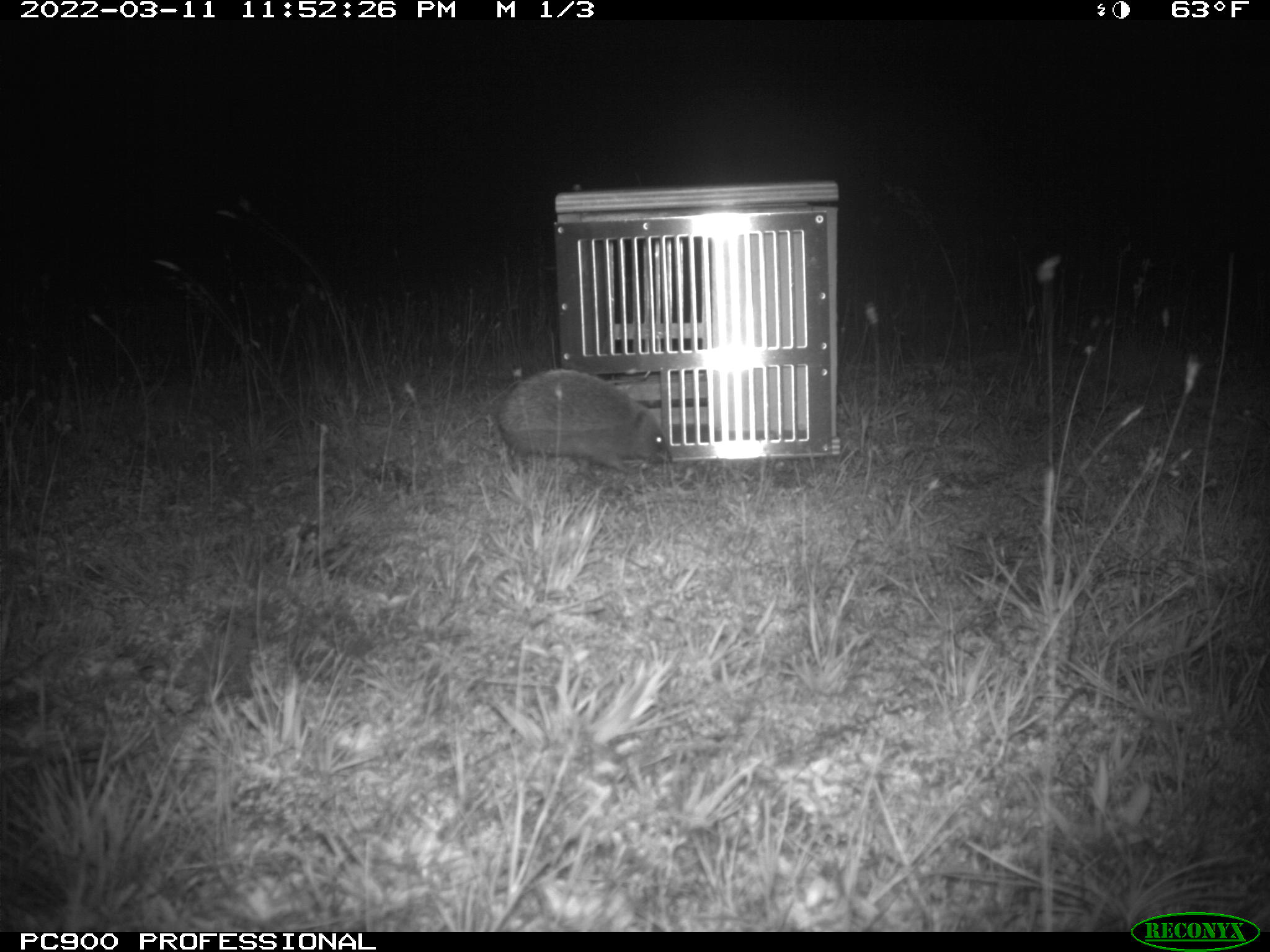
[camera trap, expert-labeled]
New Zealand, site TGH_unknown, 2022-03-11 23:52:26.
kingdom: Animalia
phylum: Chordata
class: Mammalia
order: Eulipotyphla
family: Erinaceidae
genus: Erinaceus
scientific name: Erinaceus europaeus europaeus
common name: european hedgehog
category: hedgehog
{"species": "hedgehog (european hedgehog) (Erinaceus europaeus europaeus)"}